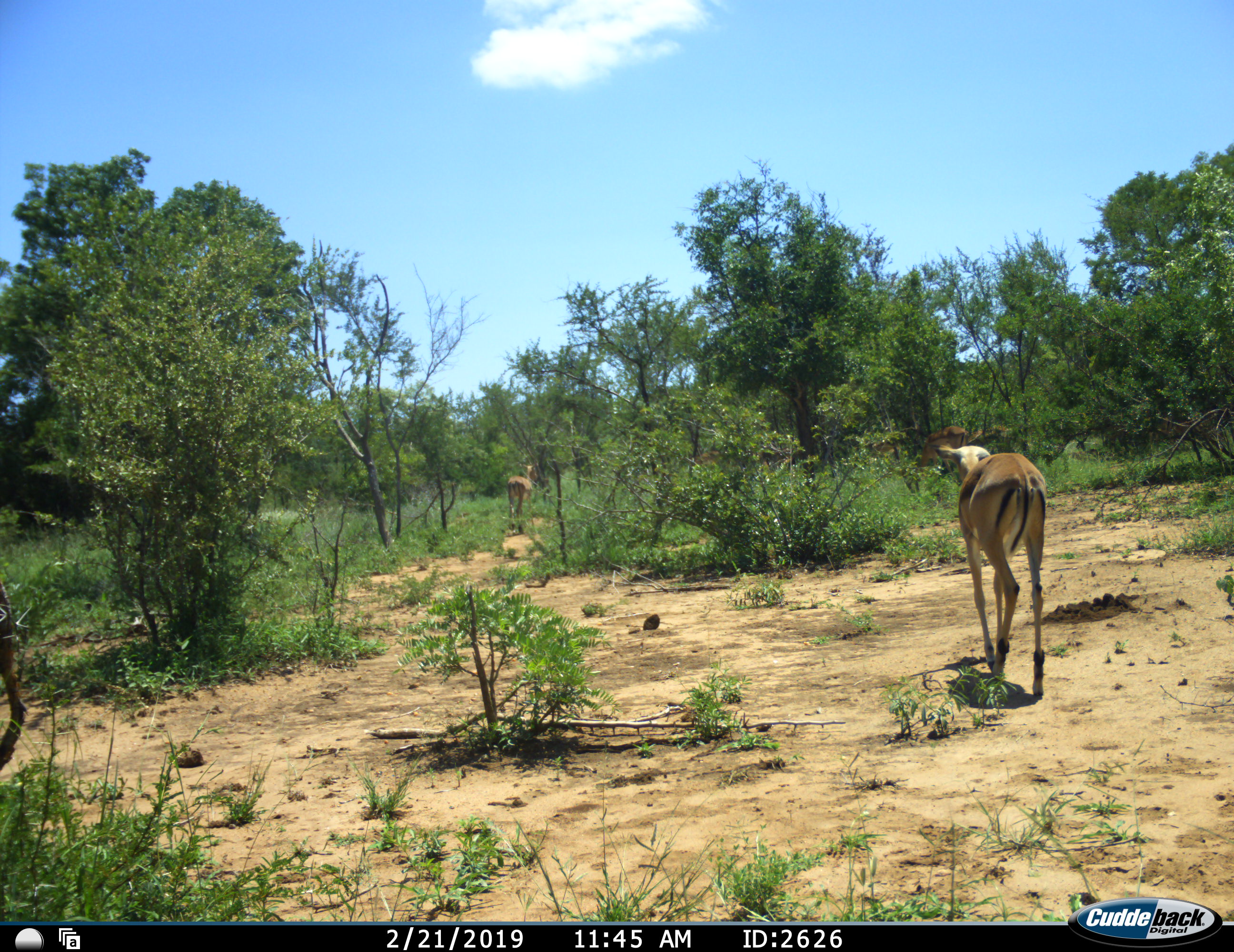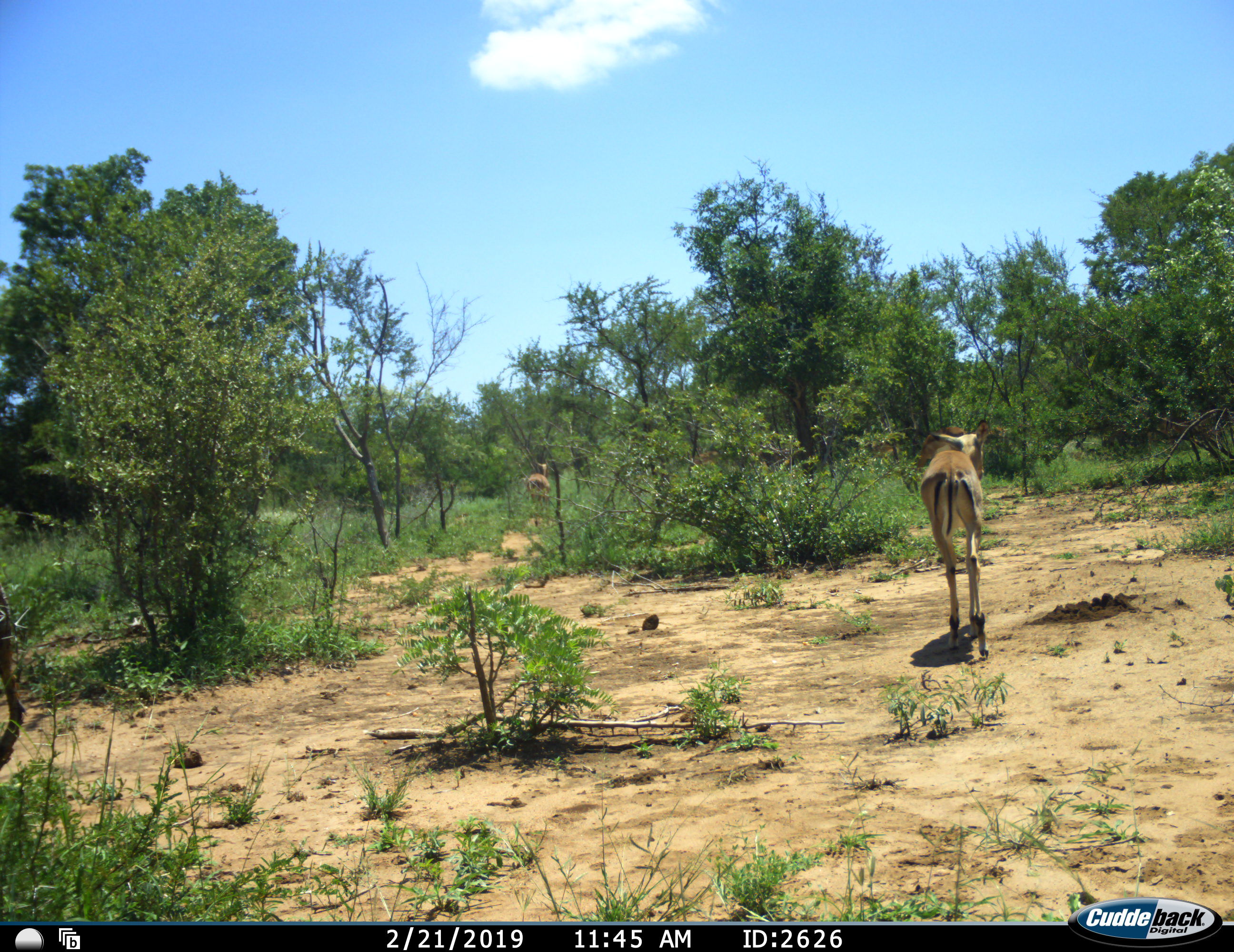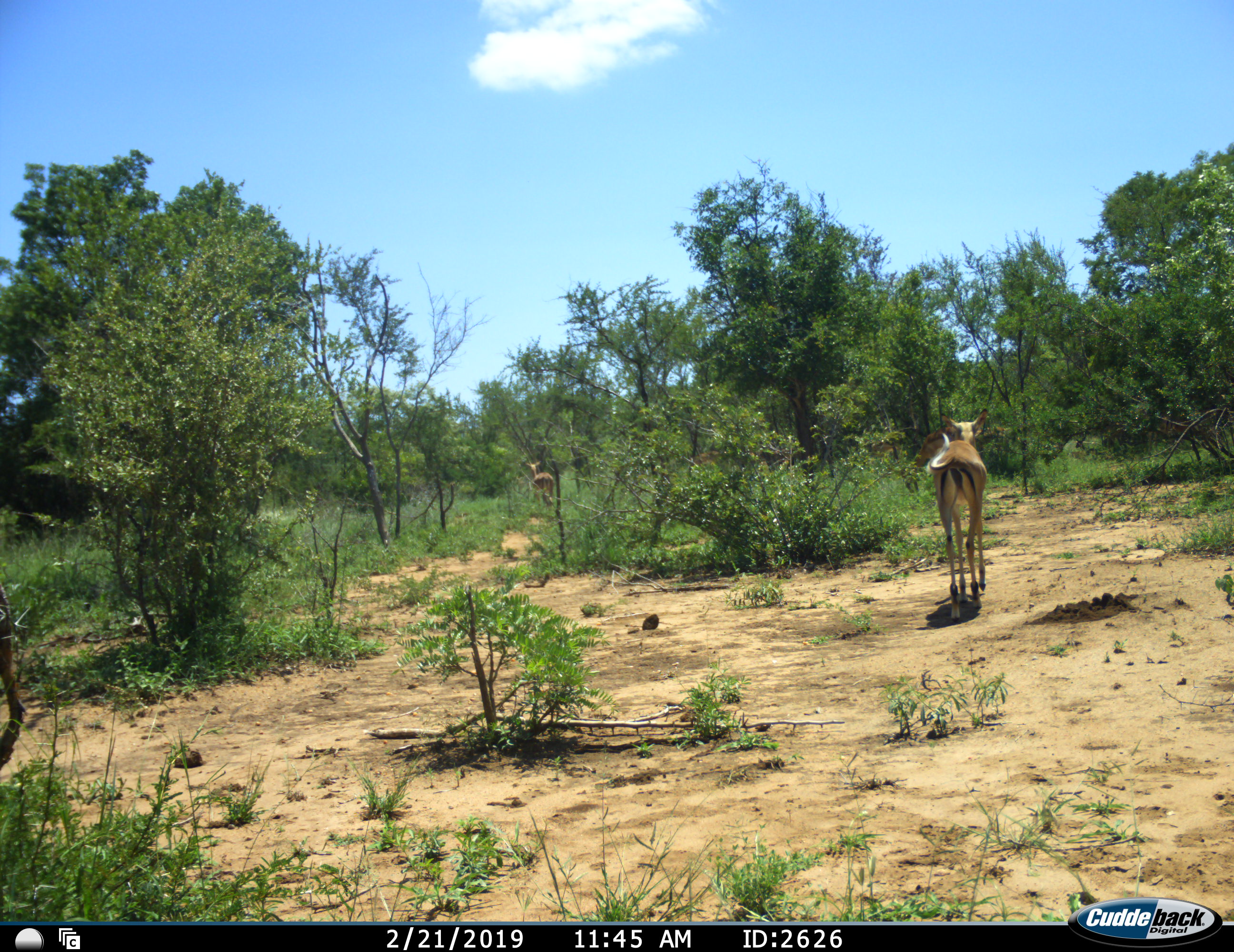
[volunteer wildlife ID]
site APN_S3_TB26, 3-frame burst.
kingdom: Animalia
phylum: Chordata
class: Mammalia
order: Artiodactyla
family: Bovidae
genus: Aepyceros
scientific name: Aepyceros melampus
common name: impala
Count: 4.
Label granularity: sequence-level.